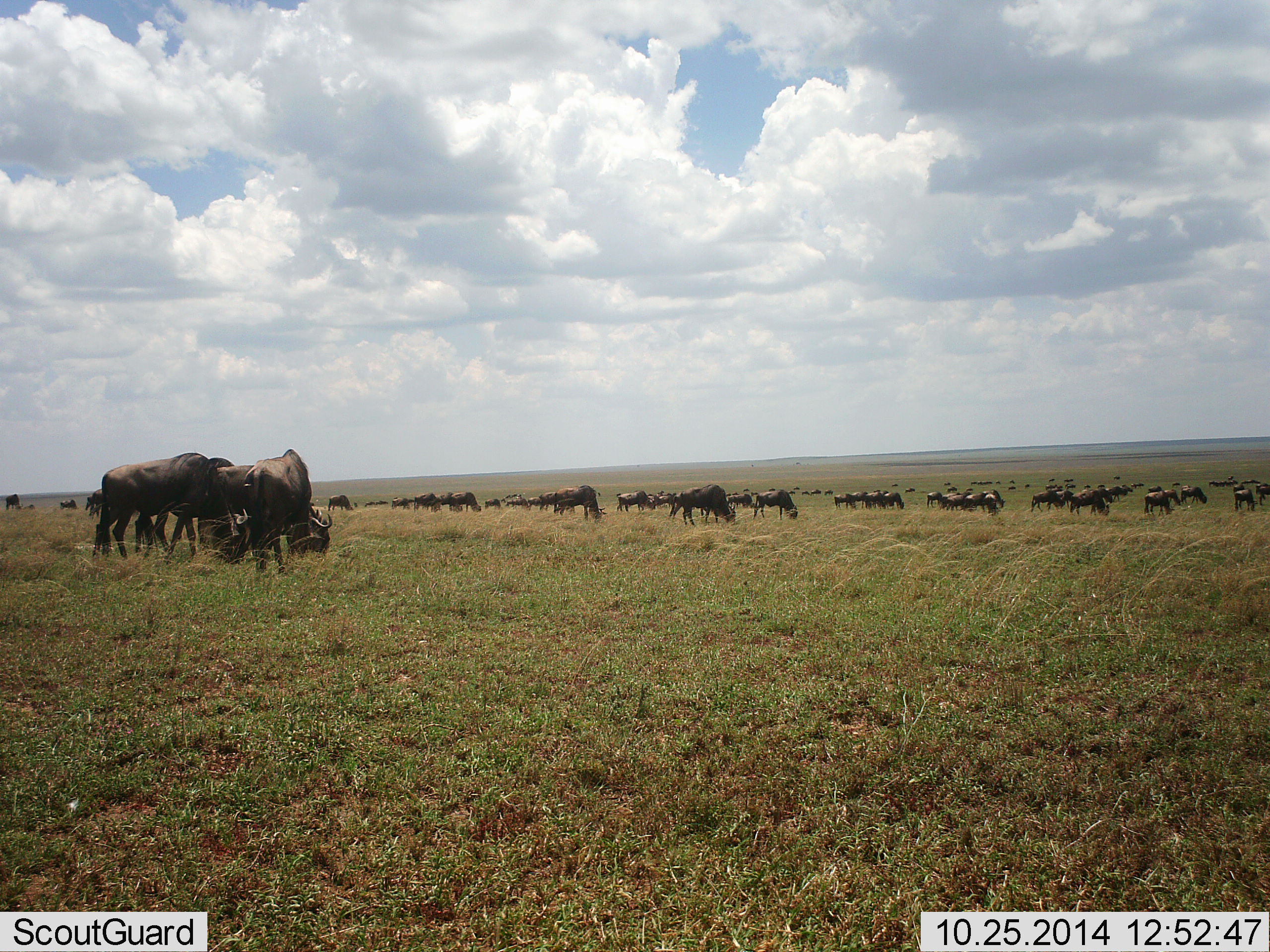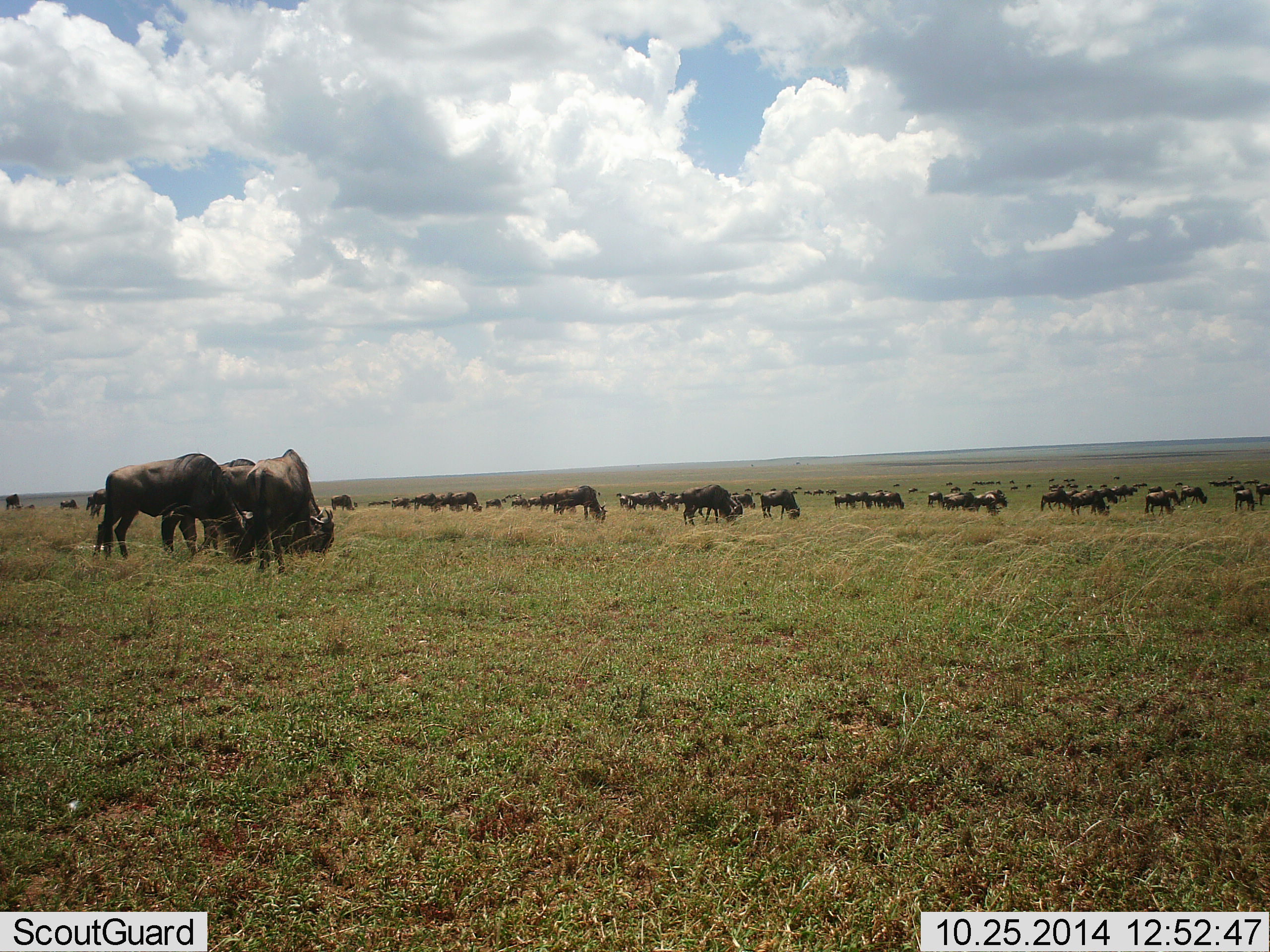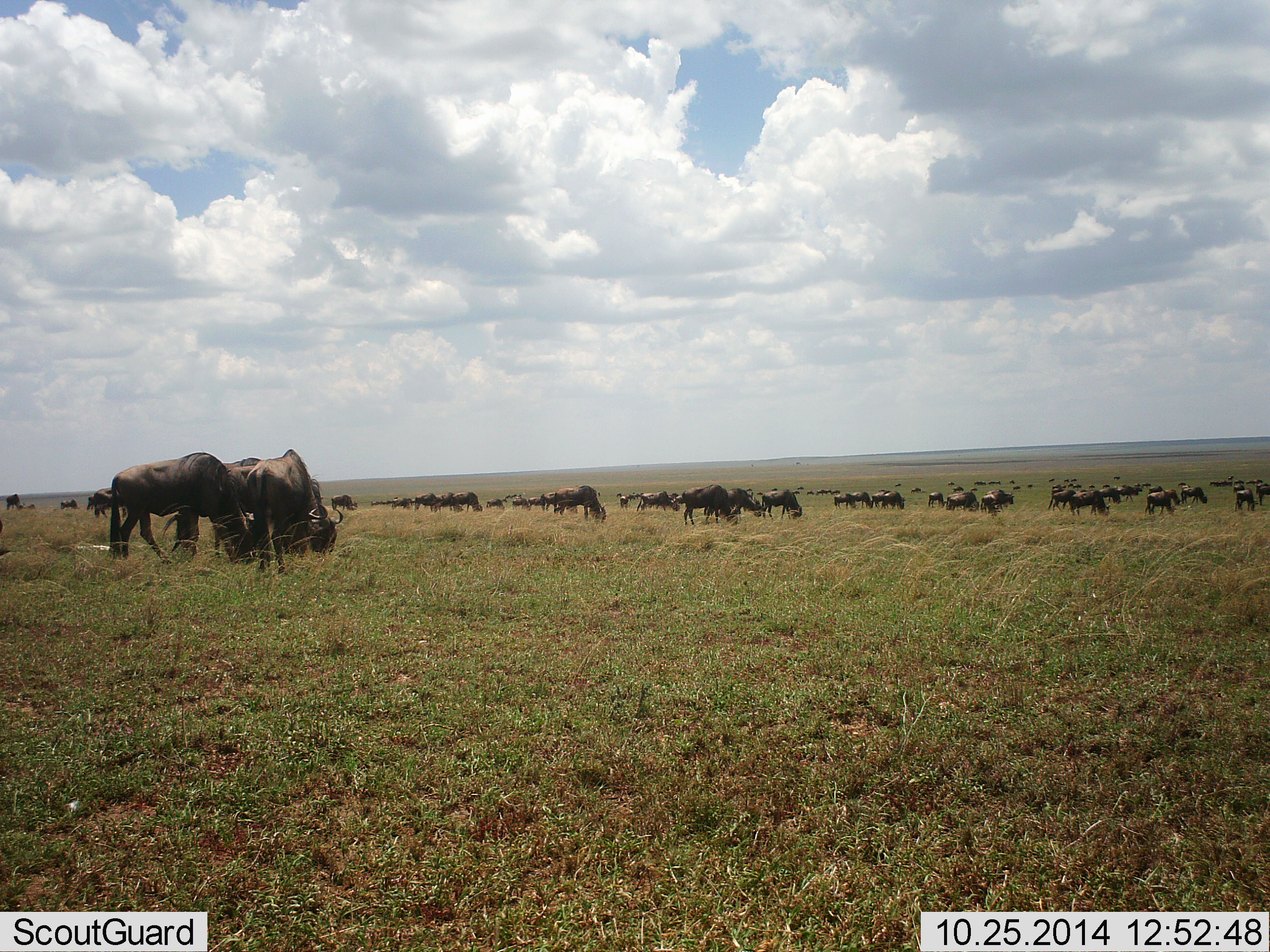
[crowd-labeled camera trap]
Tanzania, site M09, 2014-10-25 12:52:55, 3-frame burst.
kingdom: Animalia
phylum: Chordata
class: Mammalia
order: Artiodactyla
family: Bovidae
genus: Connochaetes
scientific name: Connochaetes taurinus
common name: blue wildebeest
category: wildebeest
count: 51+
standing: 50%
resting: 10%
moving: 70%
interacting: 10%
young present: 0%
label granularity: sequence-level